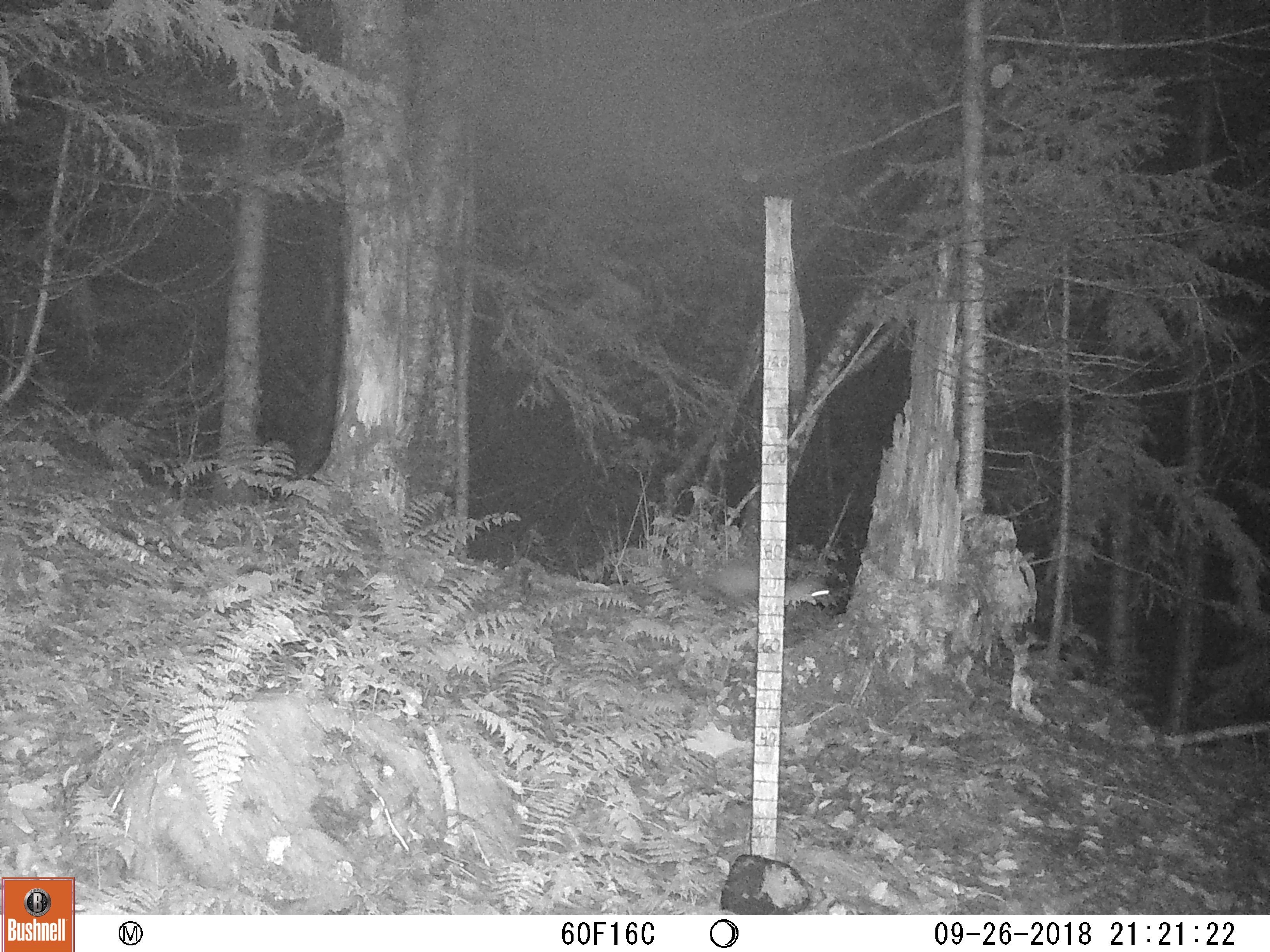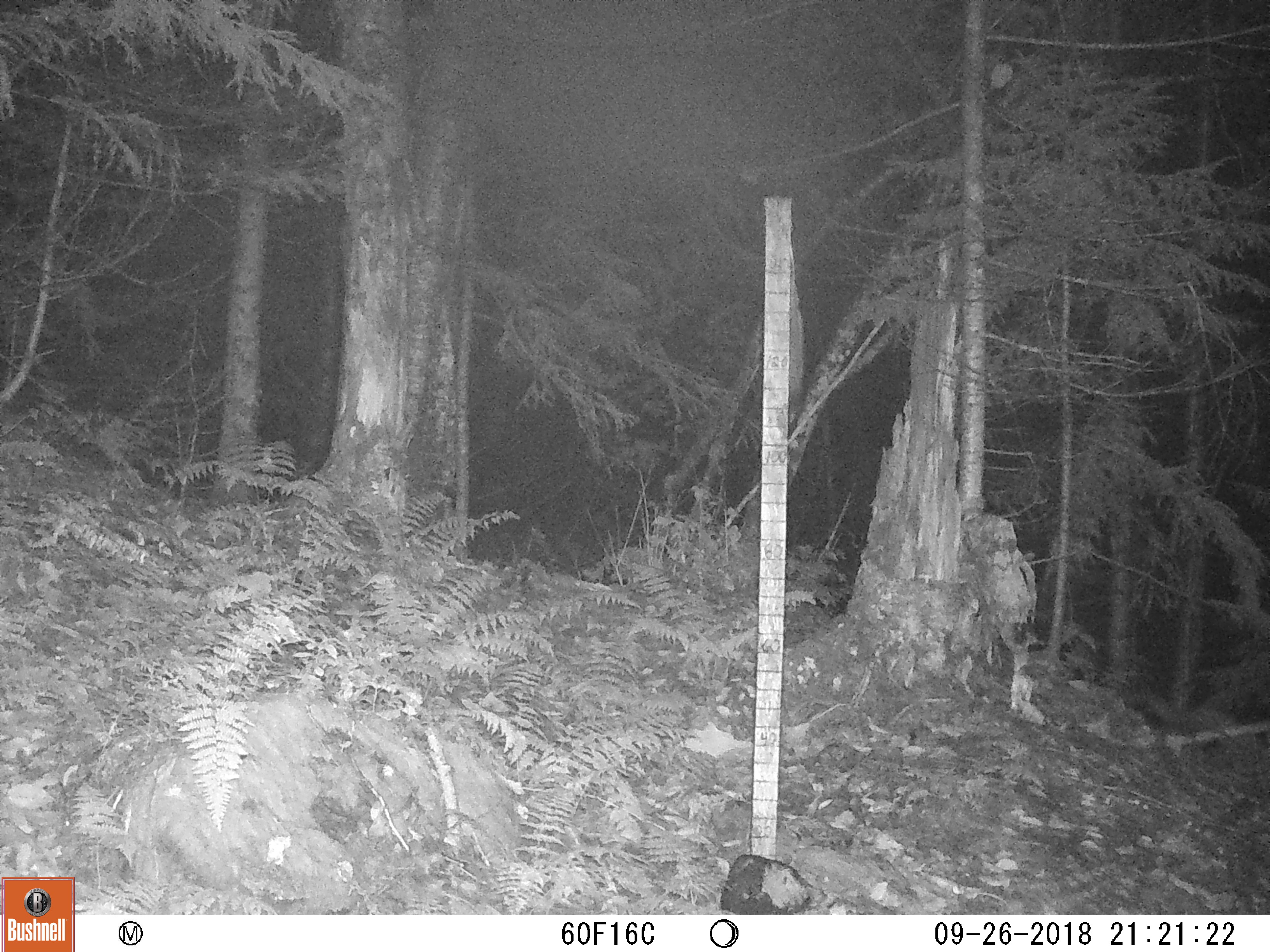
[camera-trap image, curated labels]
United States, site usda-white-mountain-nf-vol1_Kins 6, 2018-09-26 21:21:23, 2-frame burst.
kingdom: Animalia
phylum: Chordata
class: Mammalia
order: Lagomorpha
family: Leporidae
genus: Lepus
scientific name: Lepus americanus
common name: snowshoe hare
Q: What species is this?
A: Snowshoe hare (Lepus americanus).